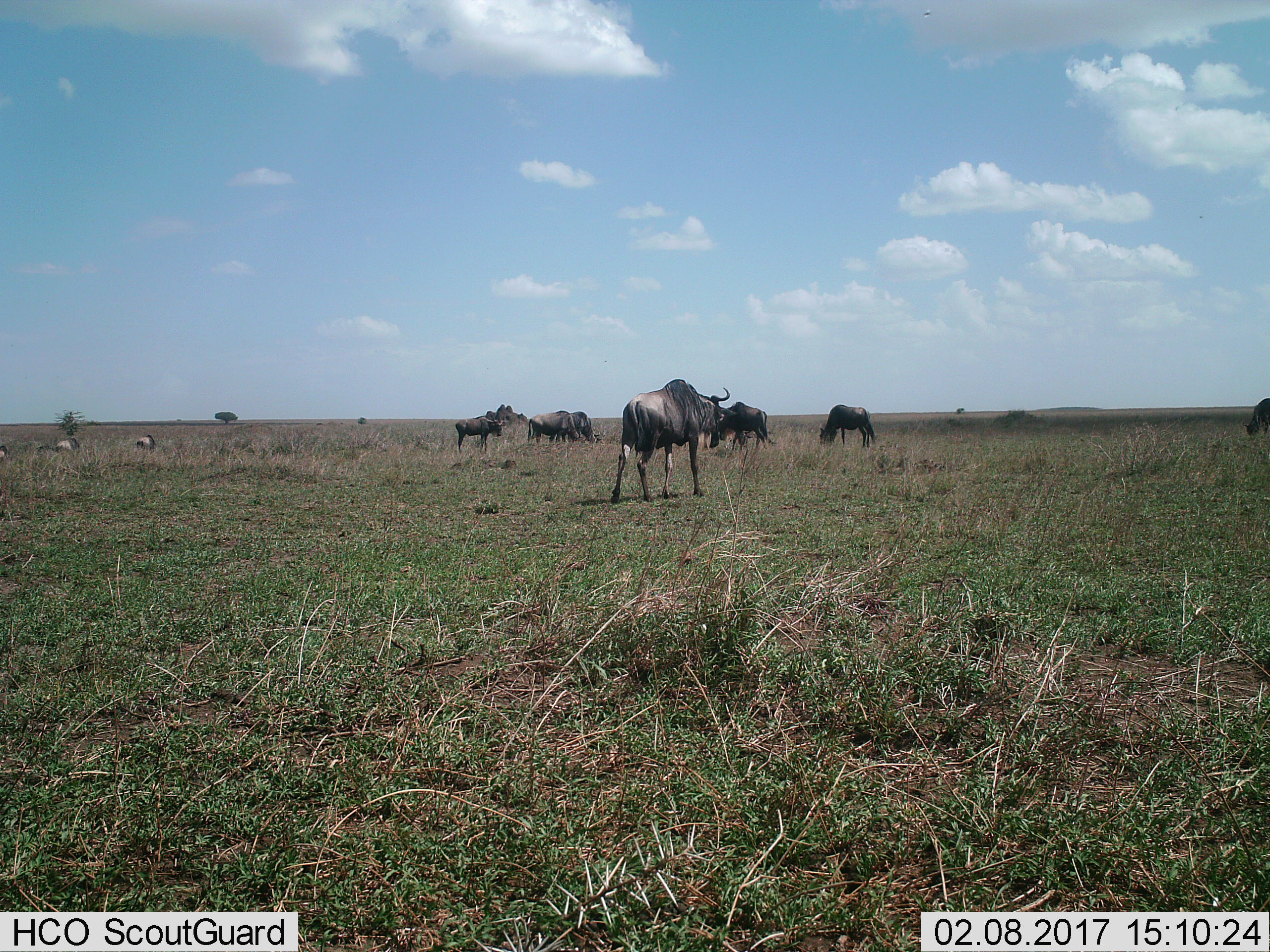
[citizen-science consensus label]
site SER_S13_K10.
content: unidentified animal